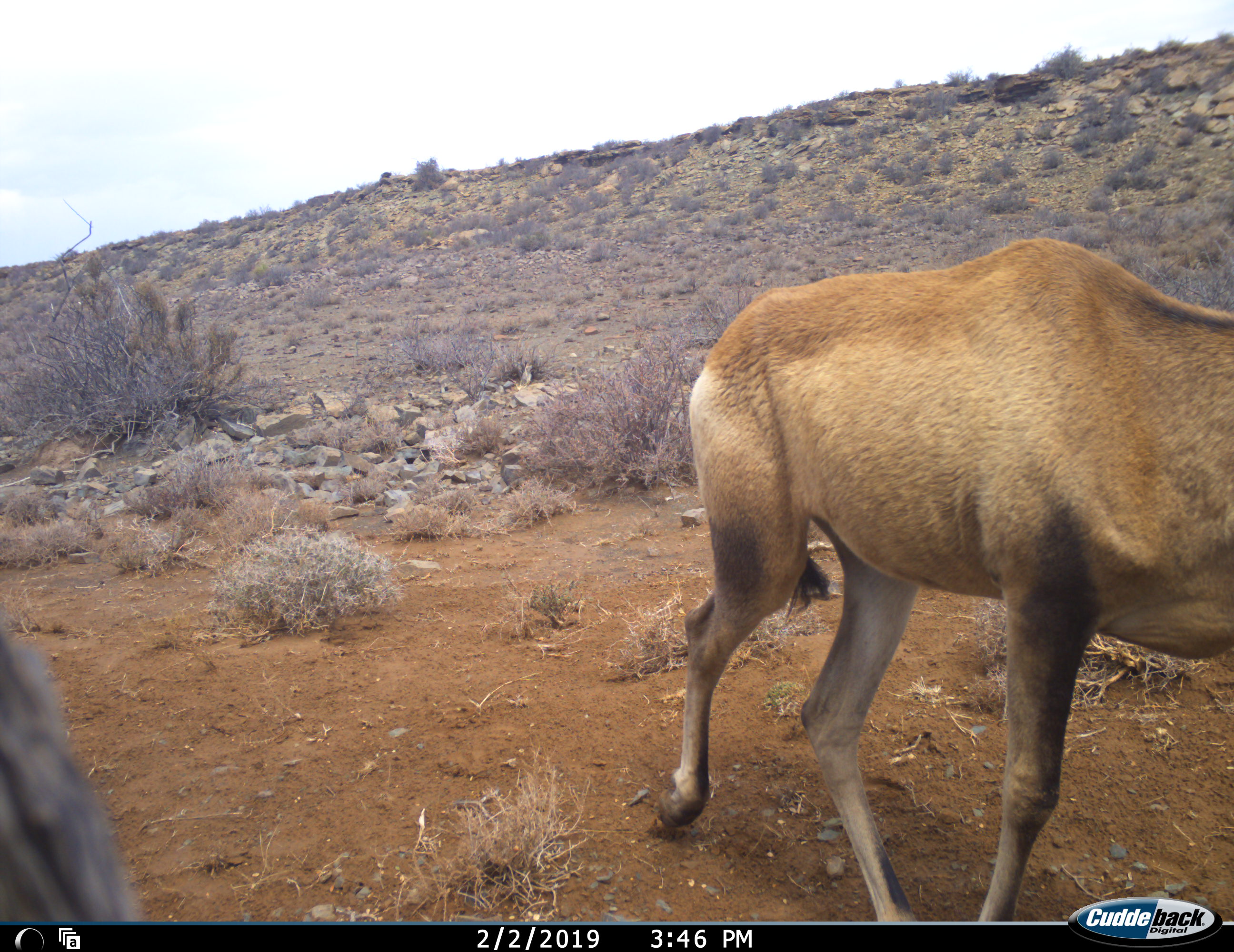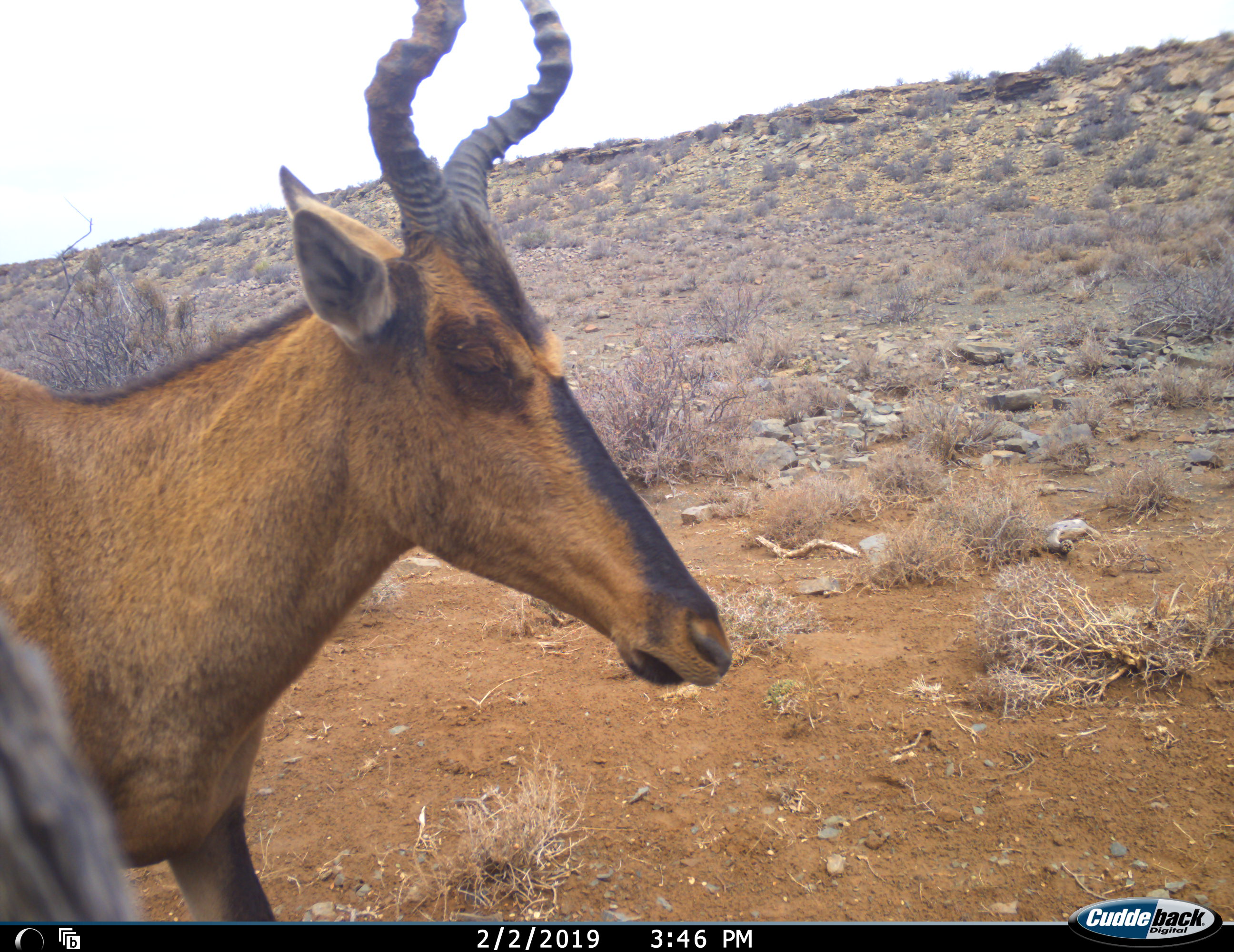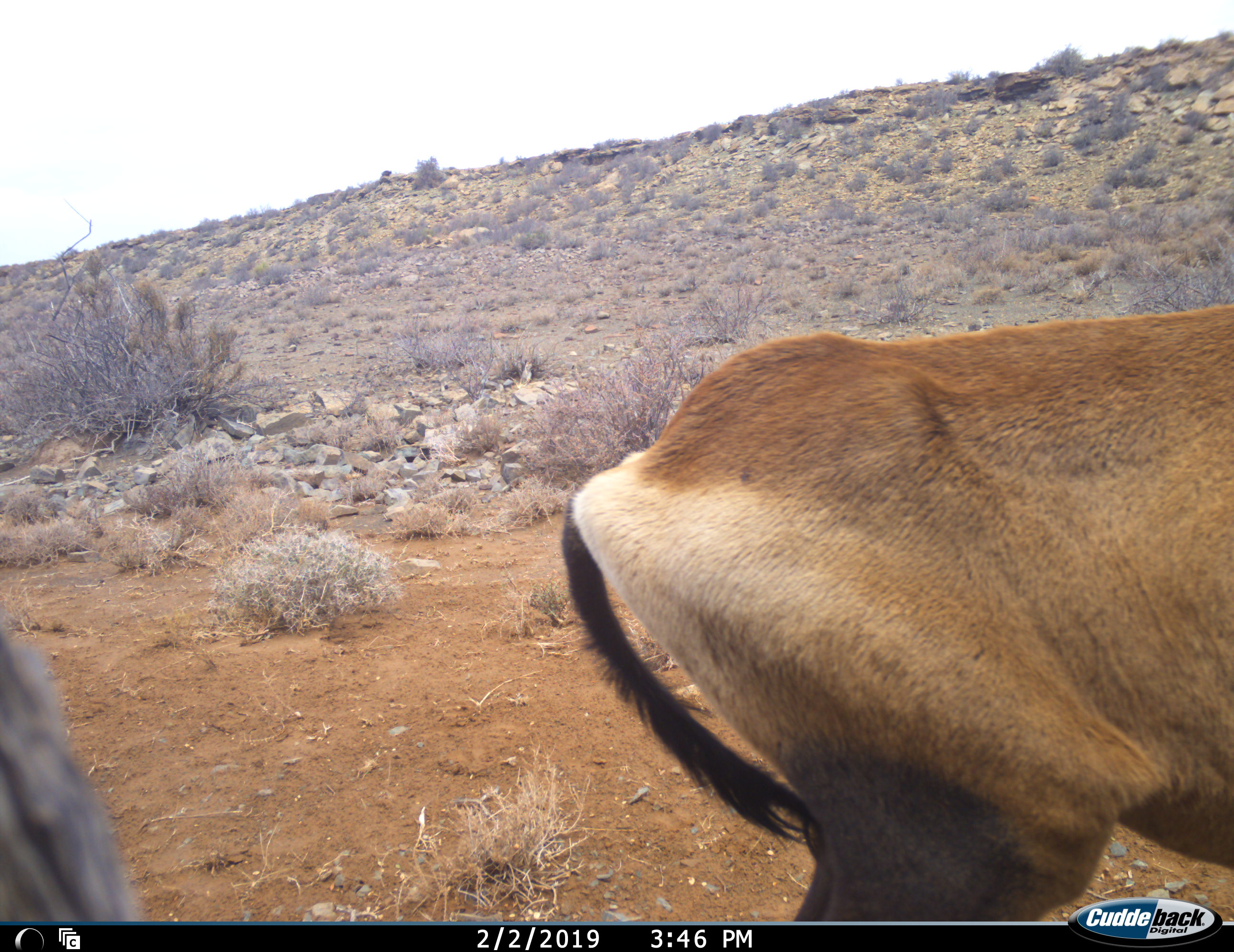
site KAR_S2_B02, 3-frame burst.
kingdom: Animalia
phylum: Chordata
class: Mammalia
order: Artiodactyla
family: Bovidae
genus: Alcelaphus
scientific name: Alcelaphus buselaphus caama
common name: red hartebeest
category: hartebeestred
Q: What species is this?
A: Hartebeestred (red hartebeest) (Alcelaphus buselaphus caama).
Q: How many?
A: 1.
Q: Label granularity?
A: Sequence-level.